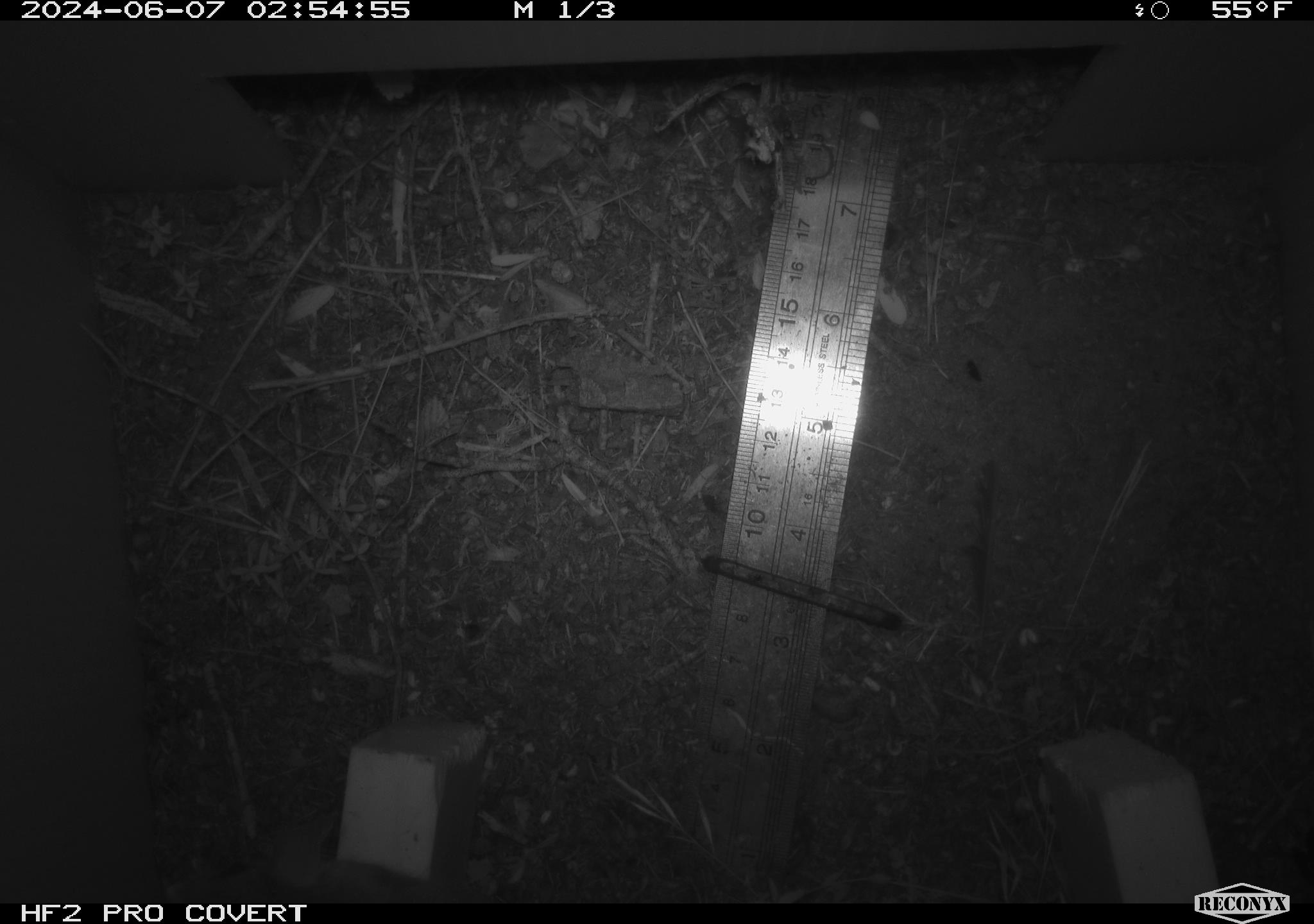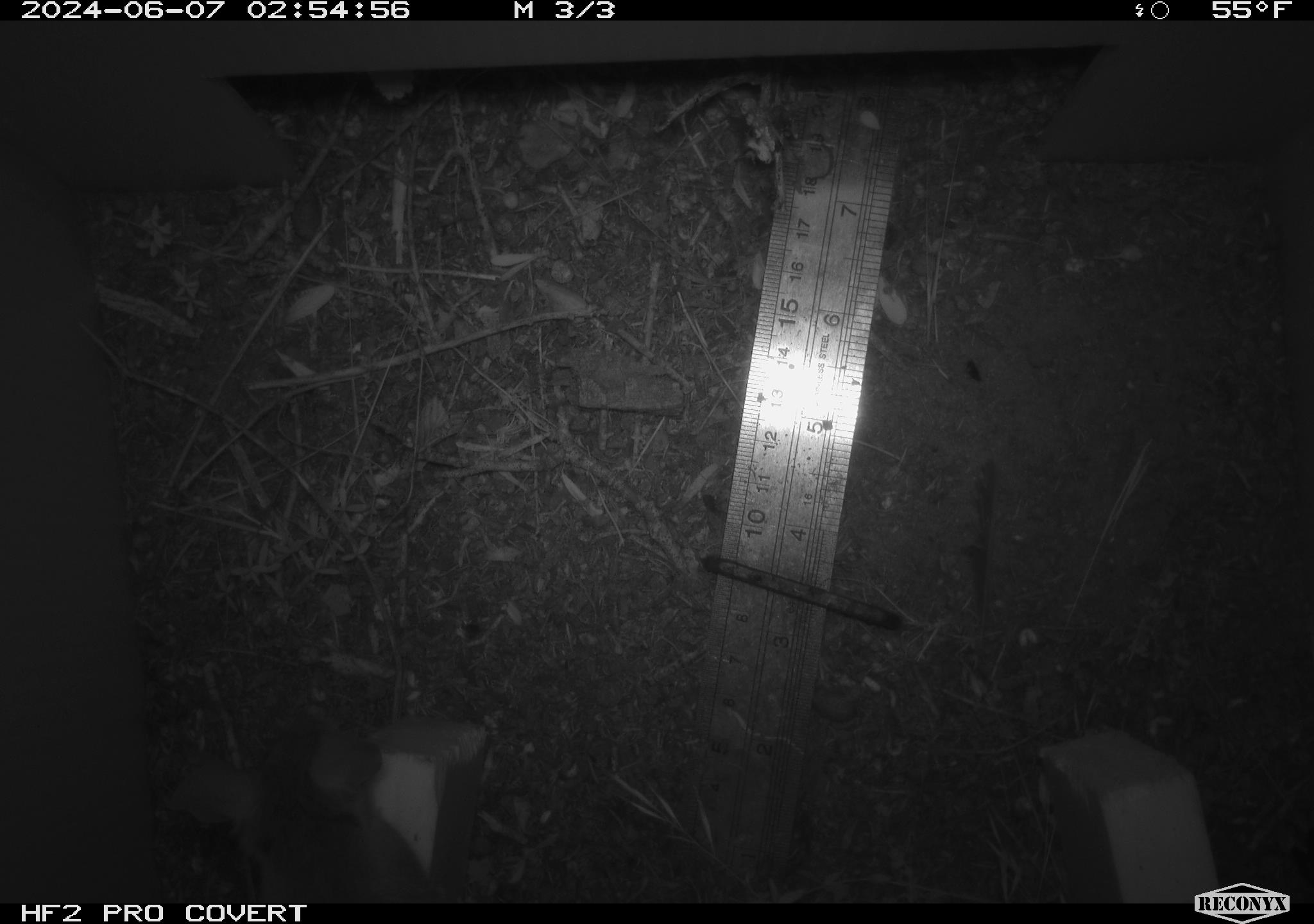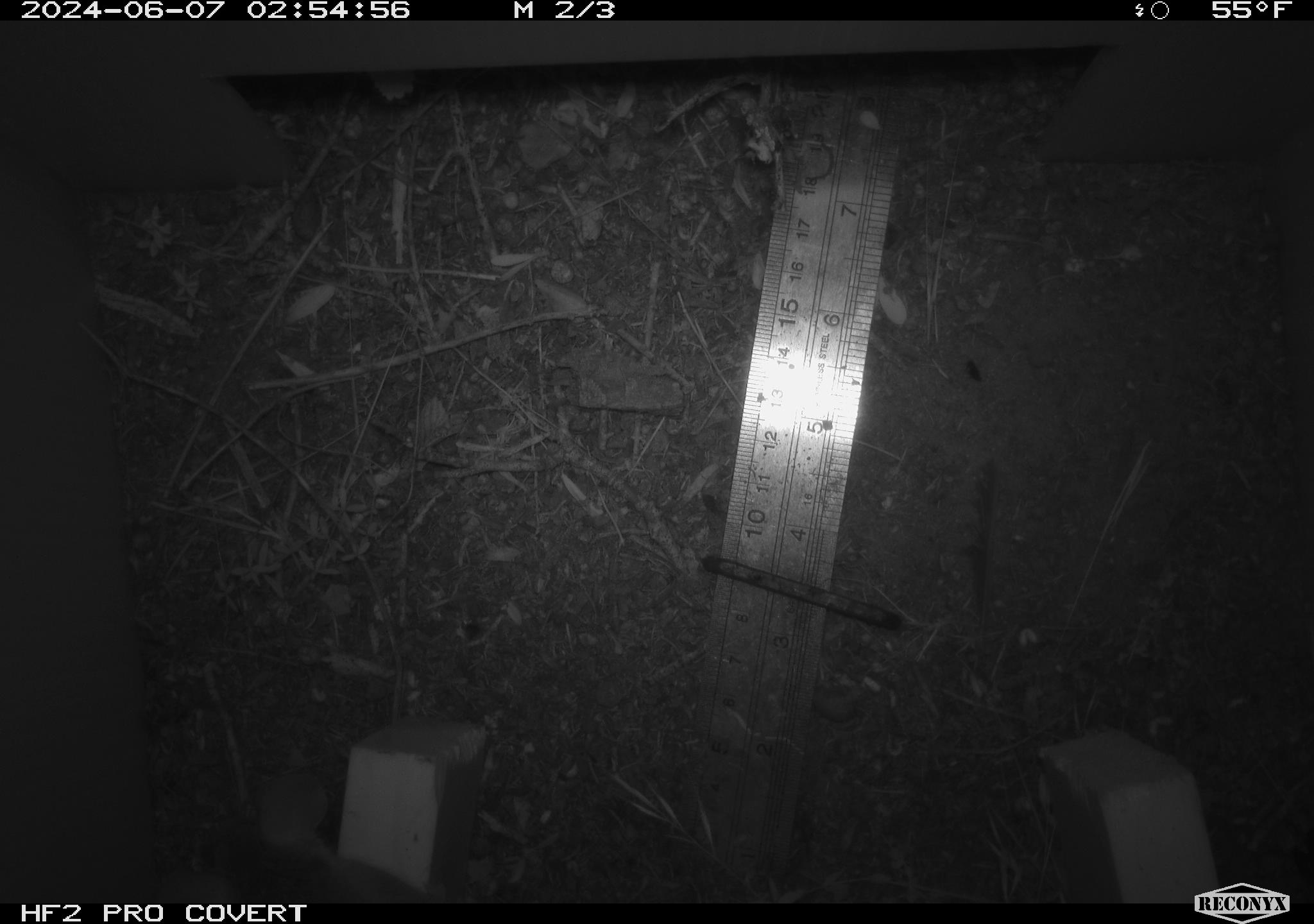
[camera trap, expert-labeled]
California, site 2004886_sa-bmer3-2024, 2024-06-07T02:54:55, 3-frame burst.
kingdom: Animalia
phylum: Chordata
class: Mammalia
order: Rodentia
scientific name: Rodentia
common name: mouse species